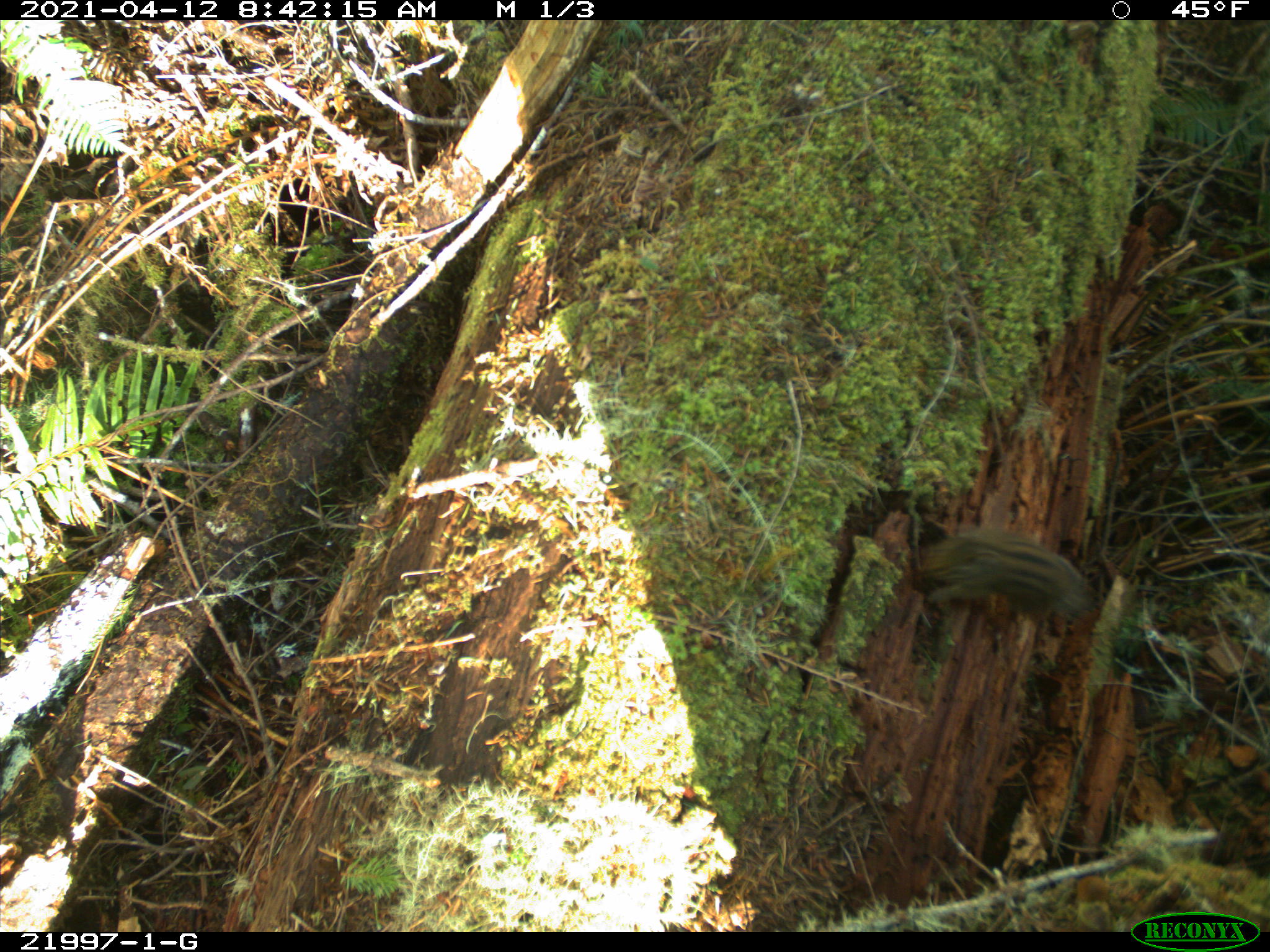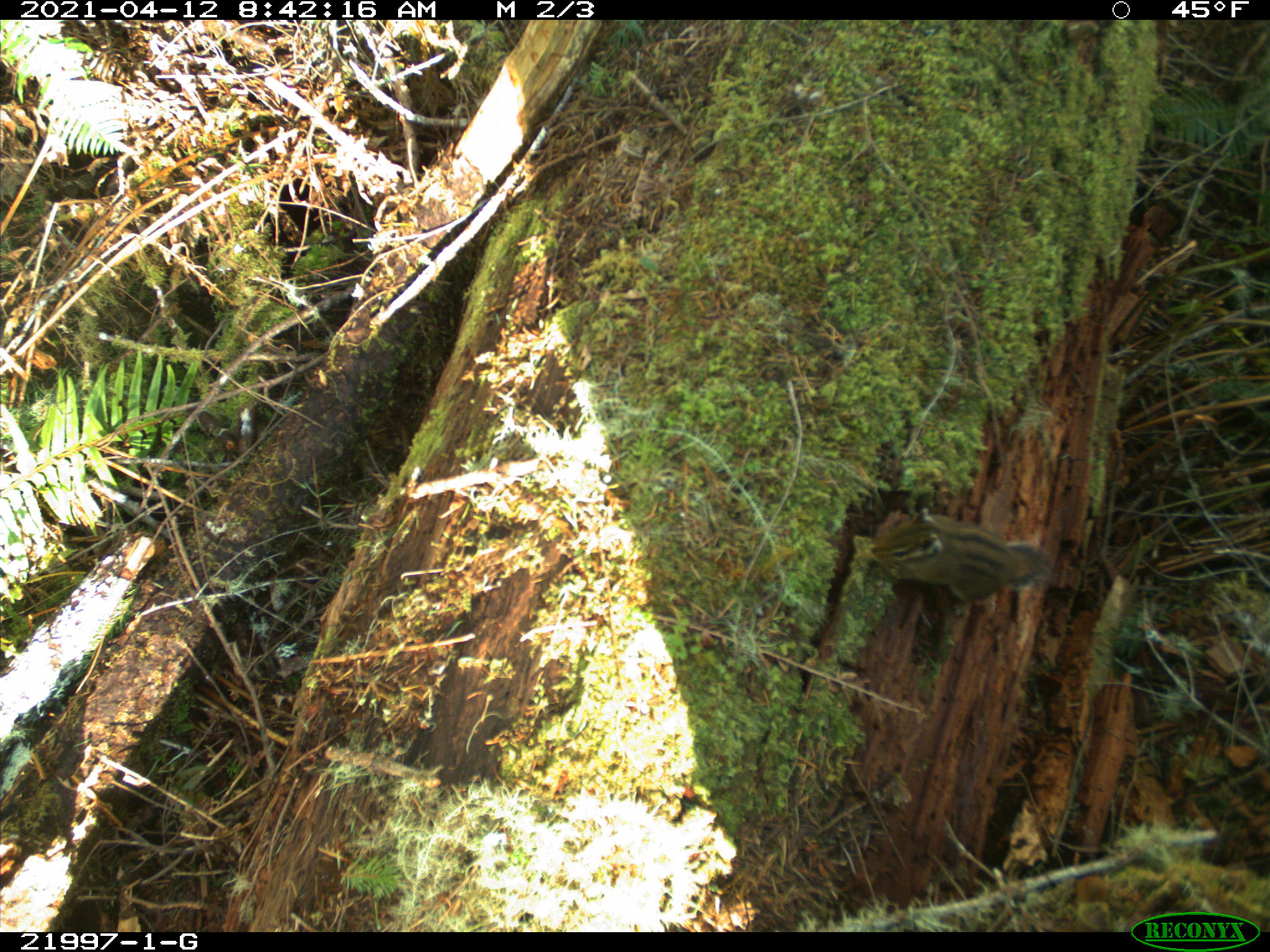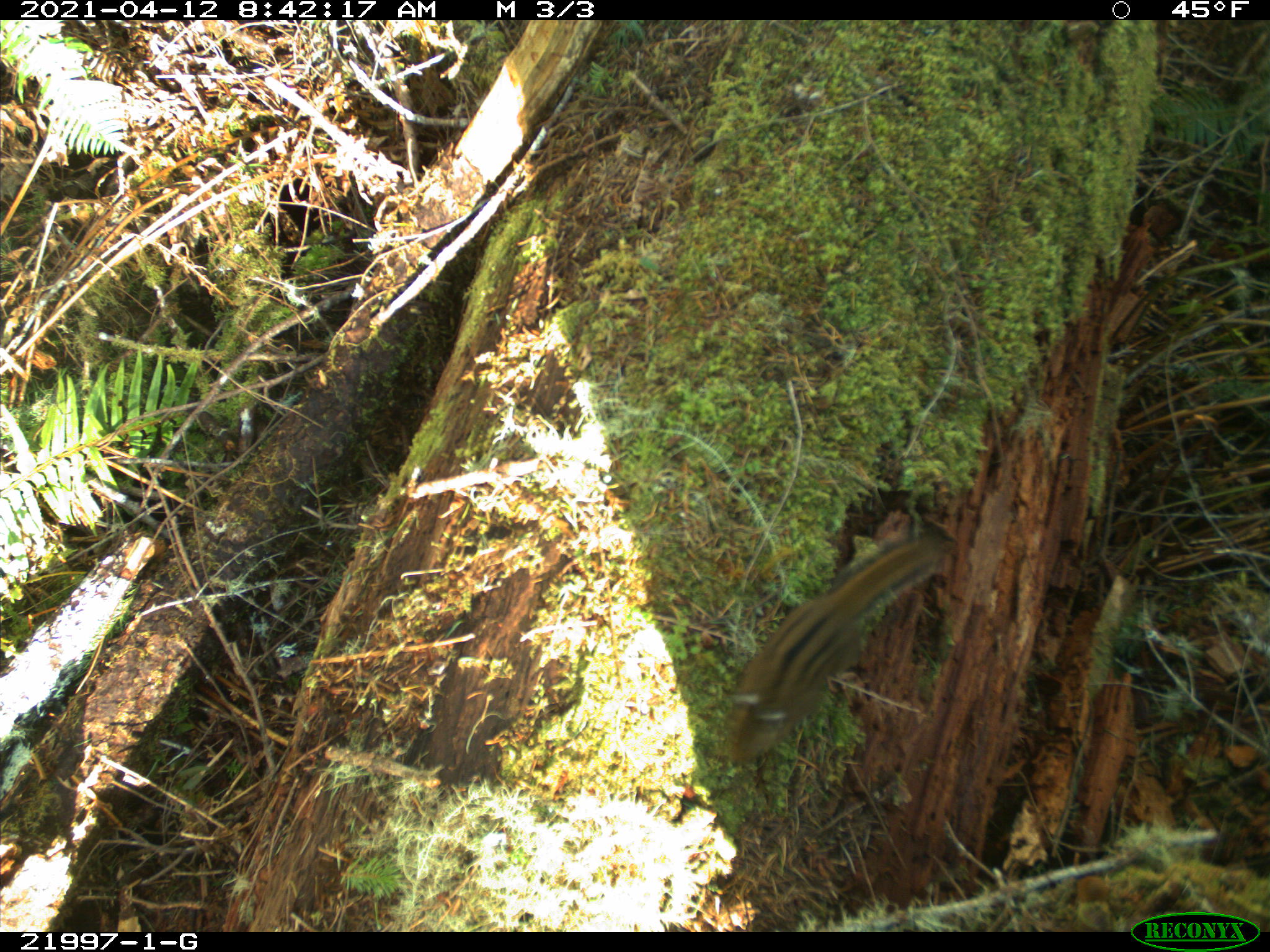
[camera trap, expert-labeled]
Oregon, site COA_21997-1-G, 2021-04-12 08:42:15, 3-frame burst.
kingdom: Animalia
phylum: Chordata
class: Mammalia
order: Rodentia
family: Sciuridae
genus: Neotamias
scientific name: Neotamias townsendii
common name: townsend's chipmunk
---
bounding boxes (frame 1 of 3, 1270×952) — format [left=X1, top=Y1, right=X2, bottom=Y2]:
townsend's chipmunk: [left=889, top=507, right=1134, bottom=679]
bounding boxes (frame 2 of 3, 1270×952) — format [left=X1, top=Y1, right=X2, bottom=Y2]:
townsend's chipmunk: [left=848, top=470, right=1074, bottom=642]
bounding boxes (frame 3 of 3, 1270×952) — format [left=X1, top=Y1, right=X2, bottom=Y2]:
townsend's chipmunk: [left=700, top=507, right=990, bottom=794]